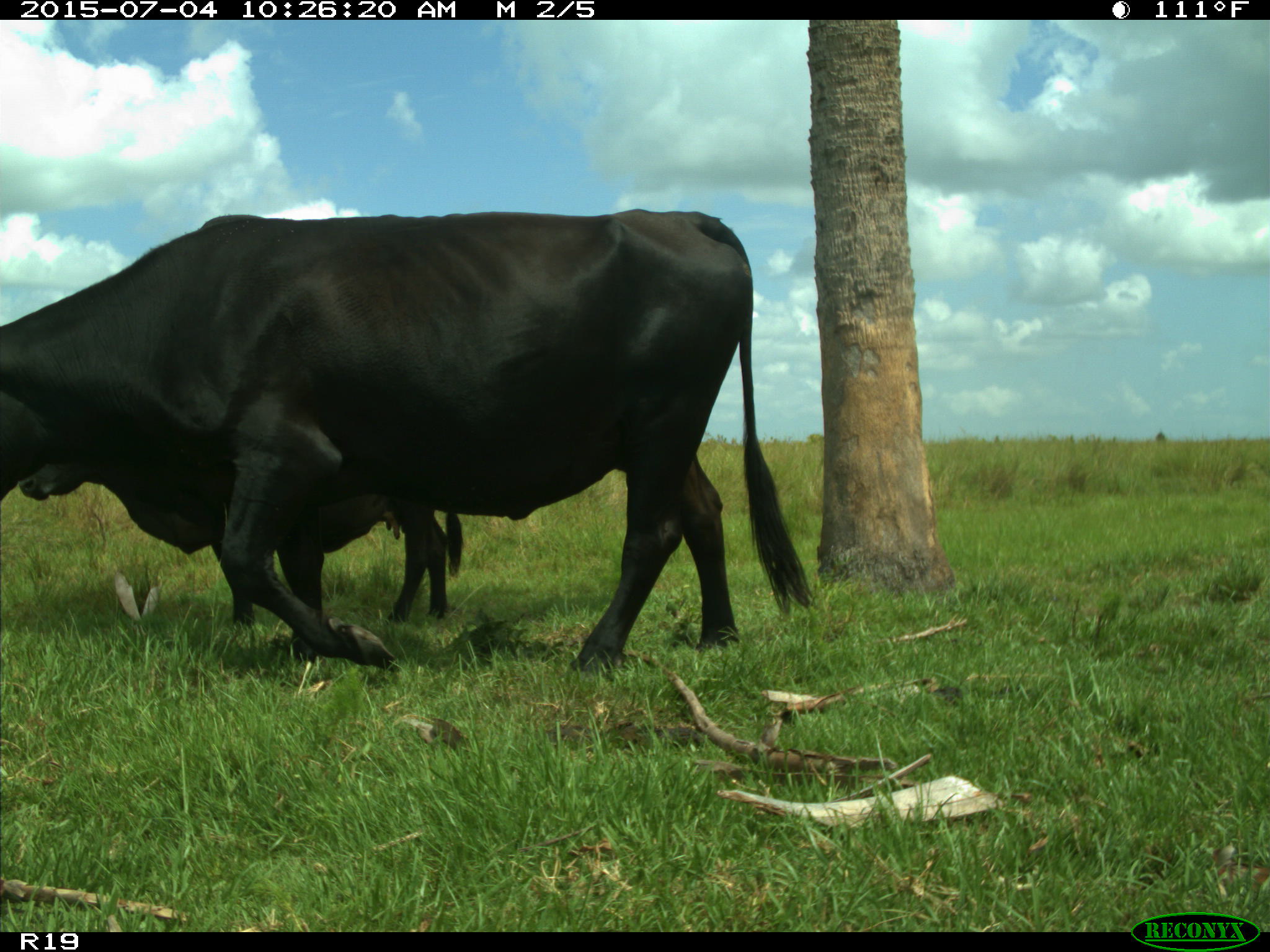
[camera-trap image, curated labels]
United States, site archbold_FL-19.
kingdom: Animalia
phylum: Chordata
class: Mammalia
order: Artiodactyla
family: Bovidae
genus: Bos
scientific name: Bos taurus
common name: domestic cow